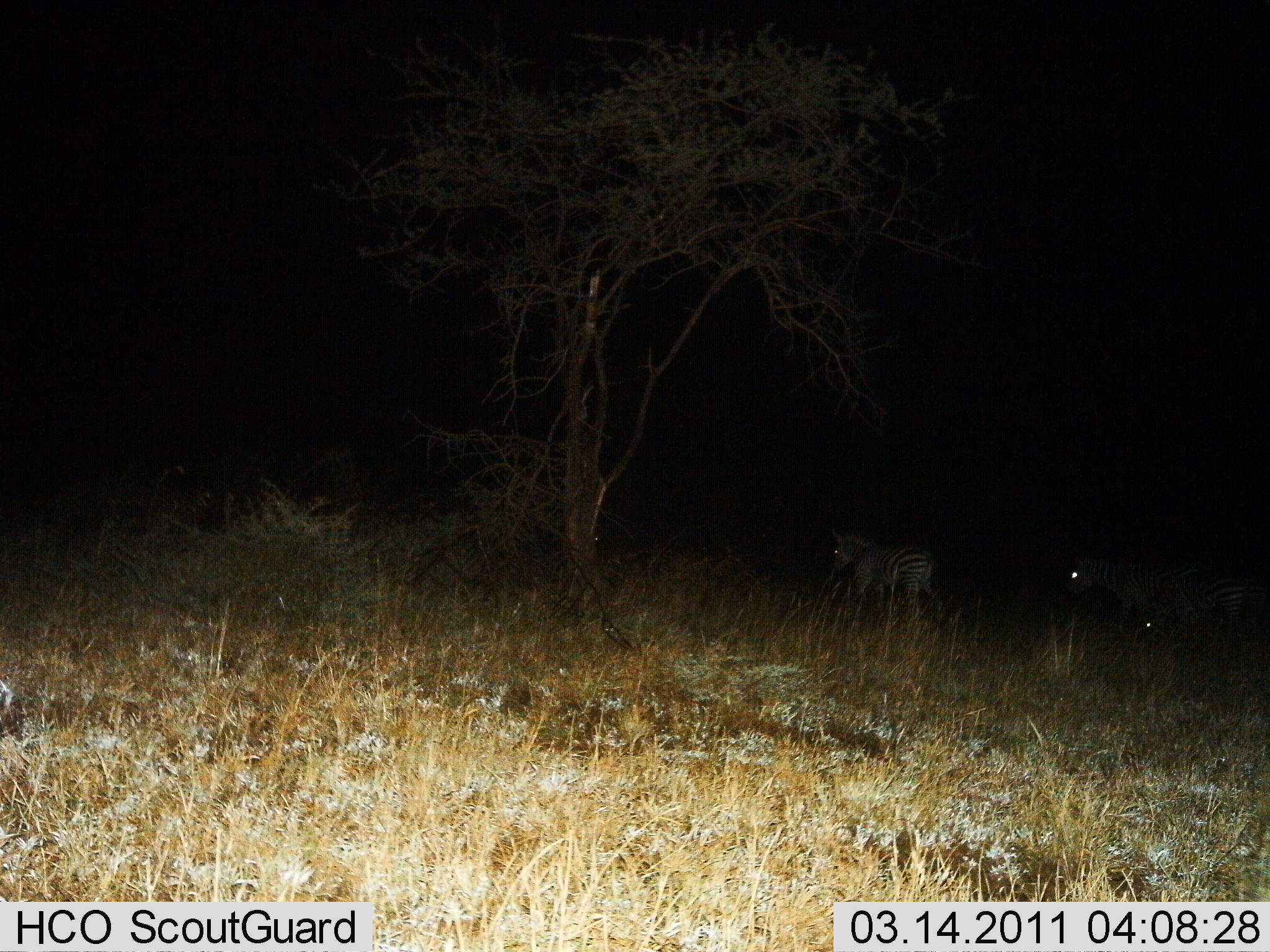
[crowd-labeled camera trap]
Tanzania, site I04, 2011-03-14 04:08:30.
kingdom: Animalia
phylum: Chordata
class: Mammalia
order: Perissodactyla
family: Equidae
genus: Equus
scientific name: Equus quagga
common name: plains zebra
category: zebra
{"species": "zebra (plains zebra) (Equus quagga)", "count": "3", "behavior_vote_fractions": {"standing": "64%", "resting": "0%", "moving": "18%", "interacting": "0%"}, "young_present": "0%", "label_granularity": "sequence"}